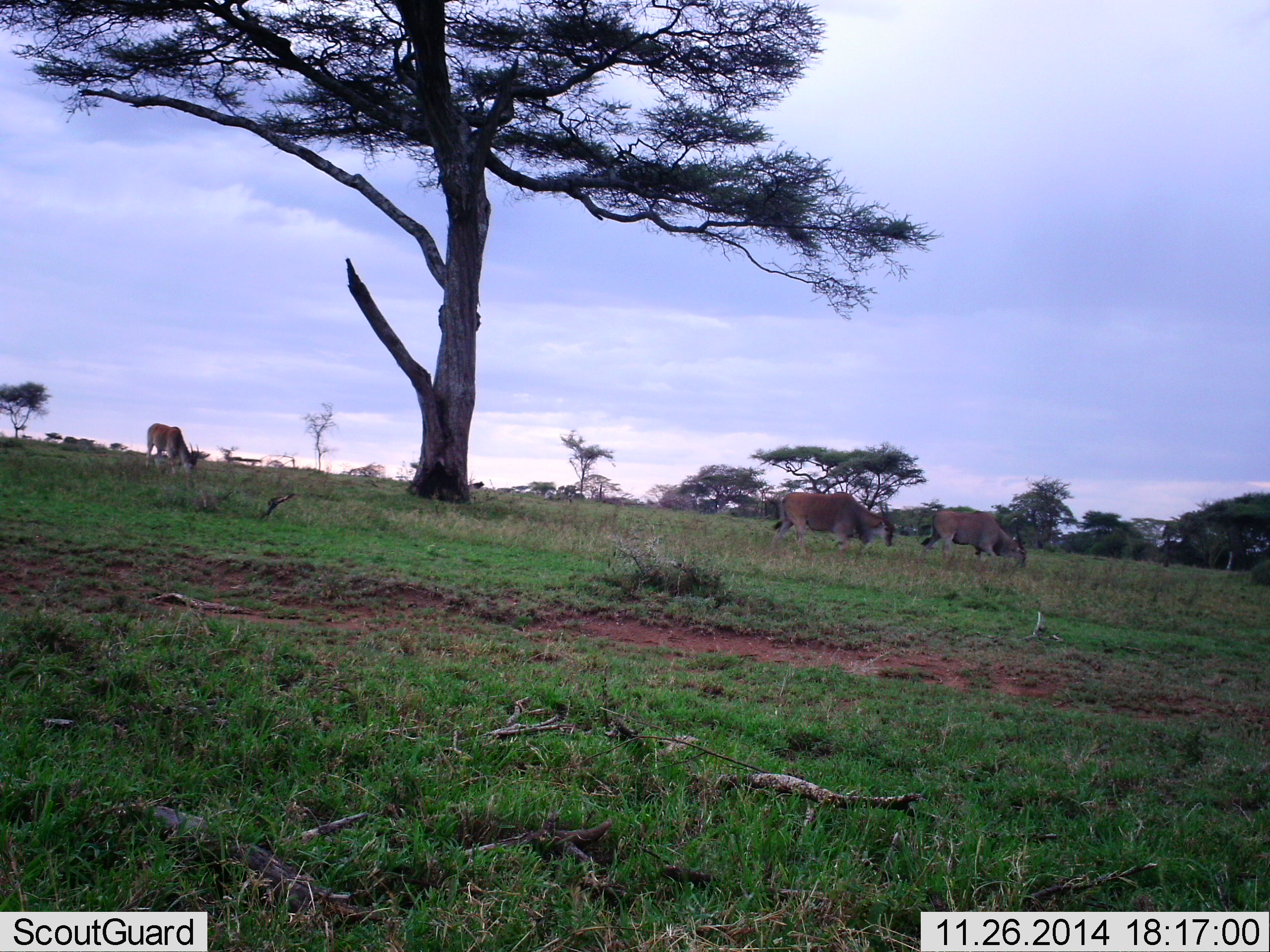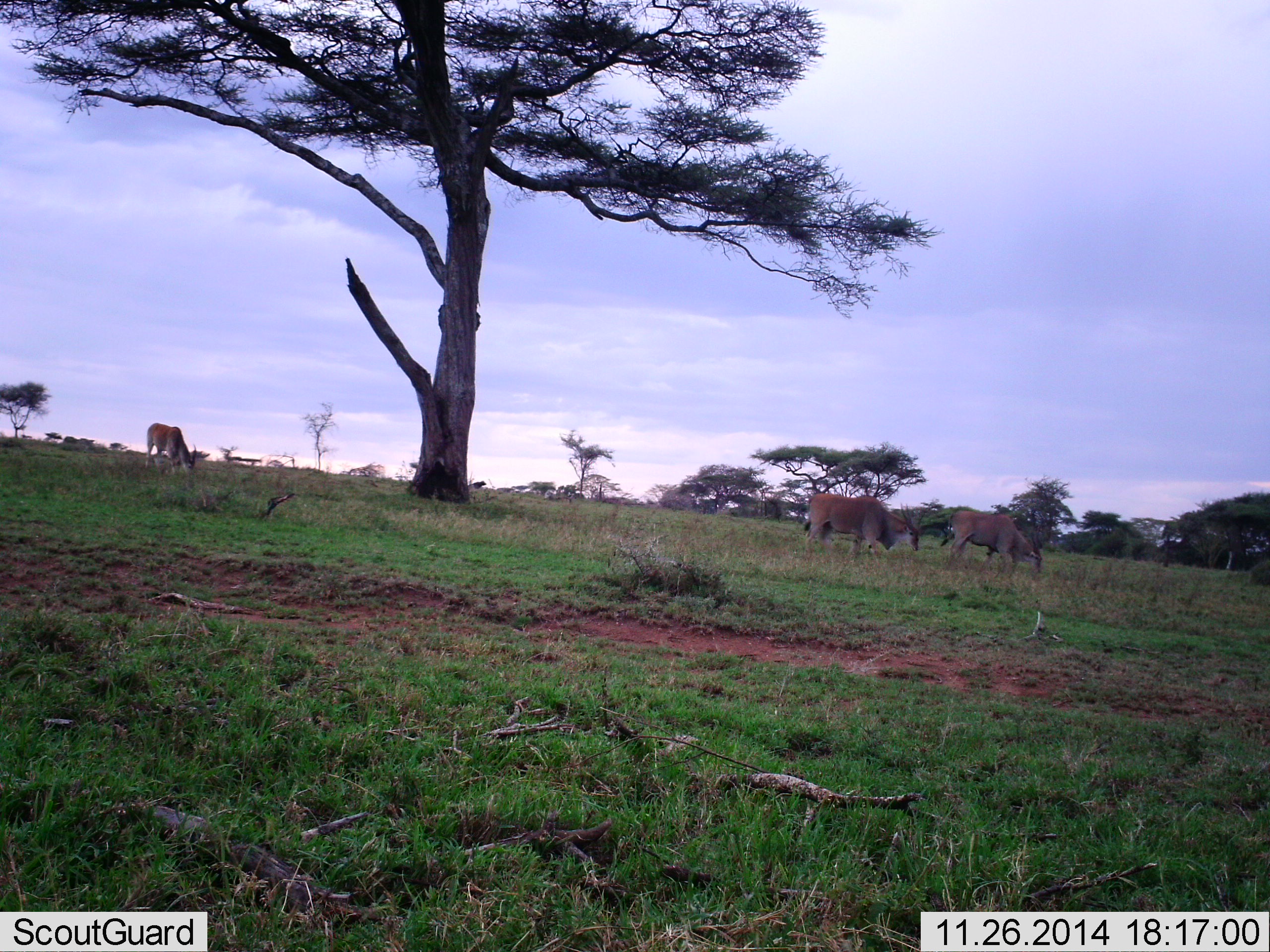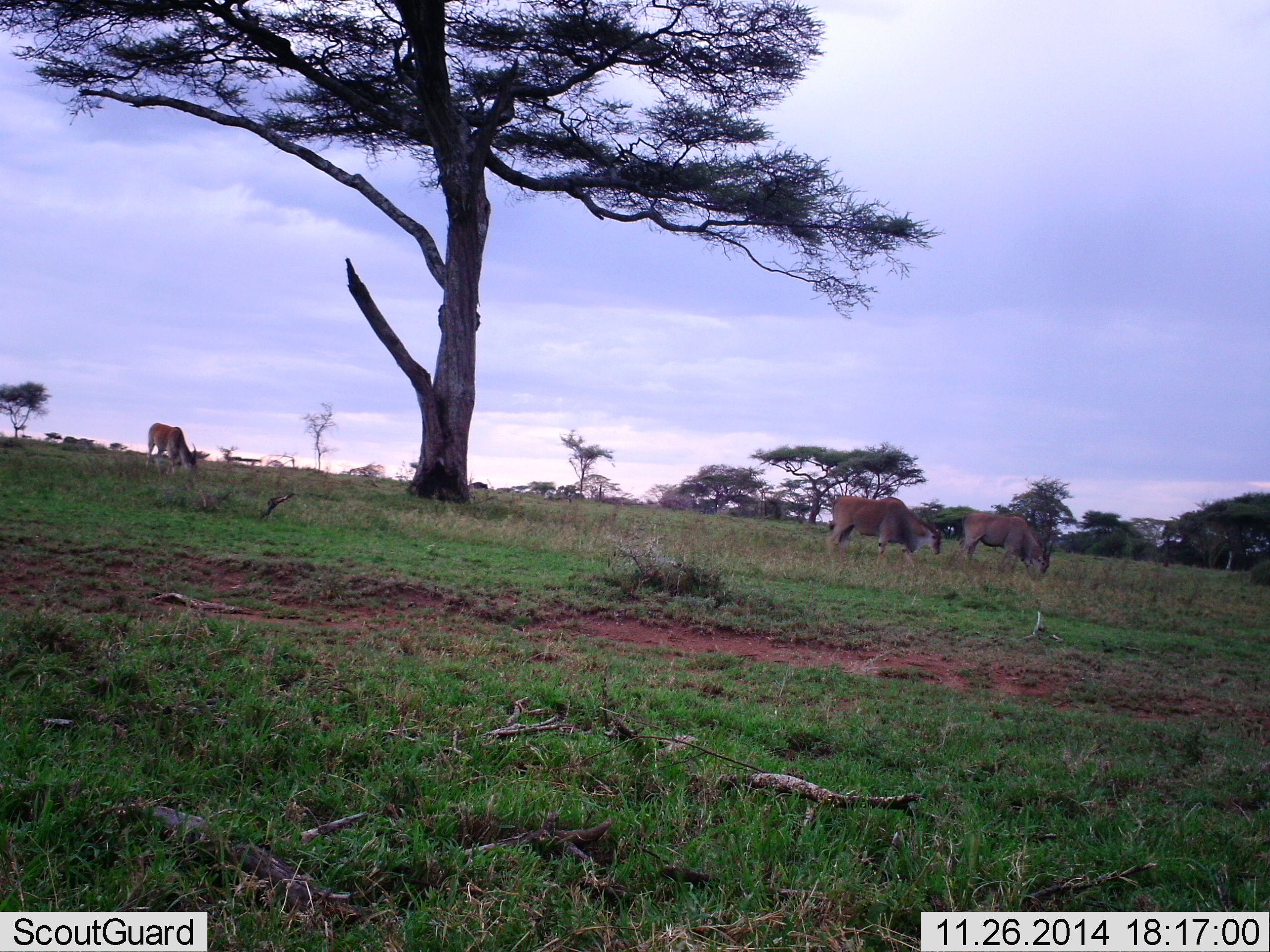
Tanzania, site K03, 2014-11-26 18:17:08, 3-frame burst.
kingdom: Animalia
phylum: Chordata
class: Mammalia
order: Artiodactyla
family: Bovidae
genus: Tragelaphus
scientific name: Tragelaphus oryx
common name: eland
Eland (Tragelaphus oryx), count 3. Behavior (volunteer vote fractions): standing 29%, resting 0%, moving 50%, interacting 0%. Young present (vote fraction): 0%. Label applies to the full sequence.